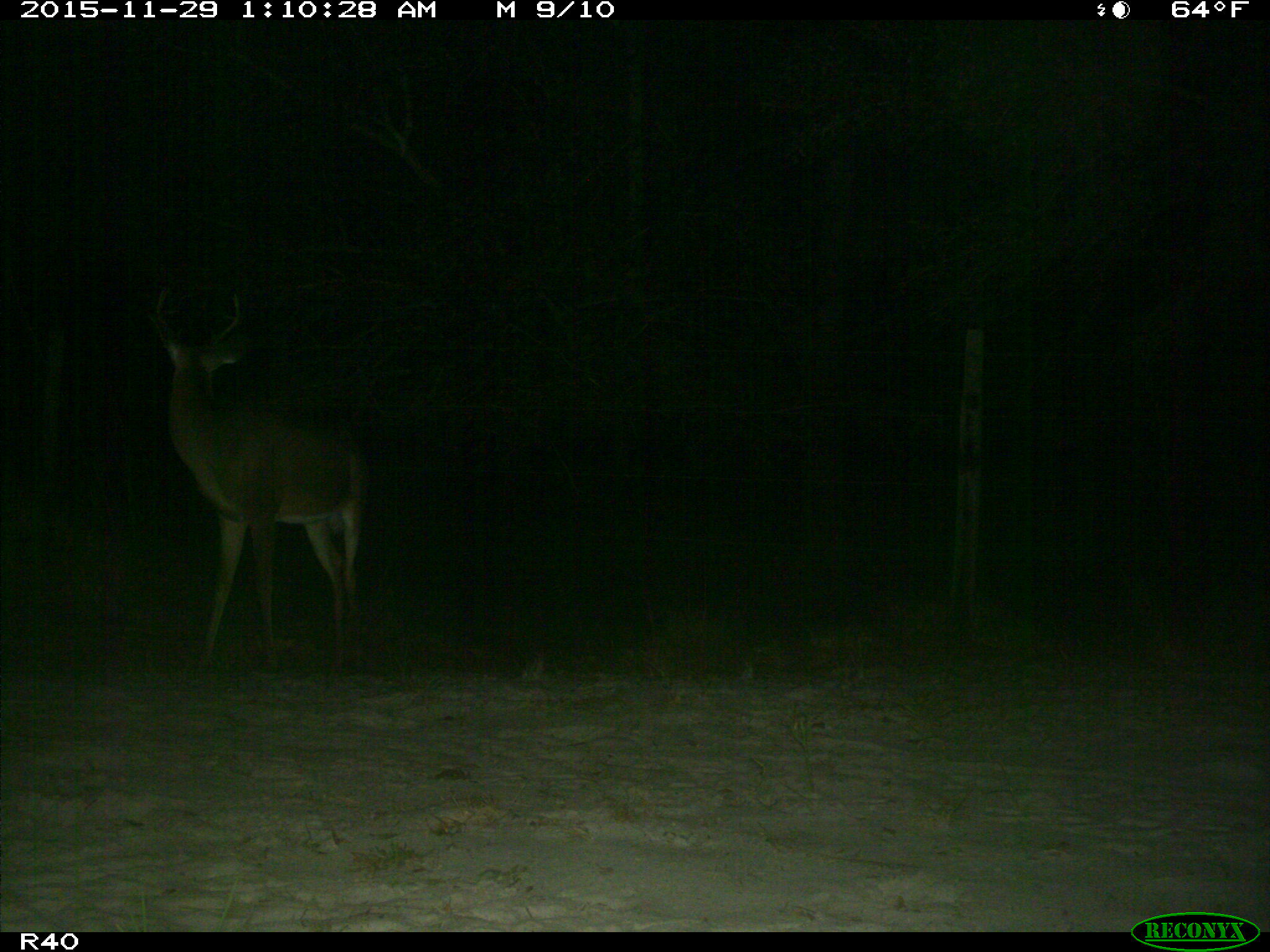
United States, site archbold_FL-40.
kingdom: Animalia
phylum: Chordata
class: Mammalia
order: Artiodactyla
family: Cervidae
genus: Odocoileus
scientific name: Odocoileus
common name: deer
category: unidentified deer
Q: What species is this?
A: Unidentified deer (deer) (Odocoileus).